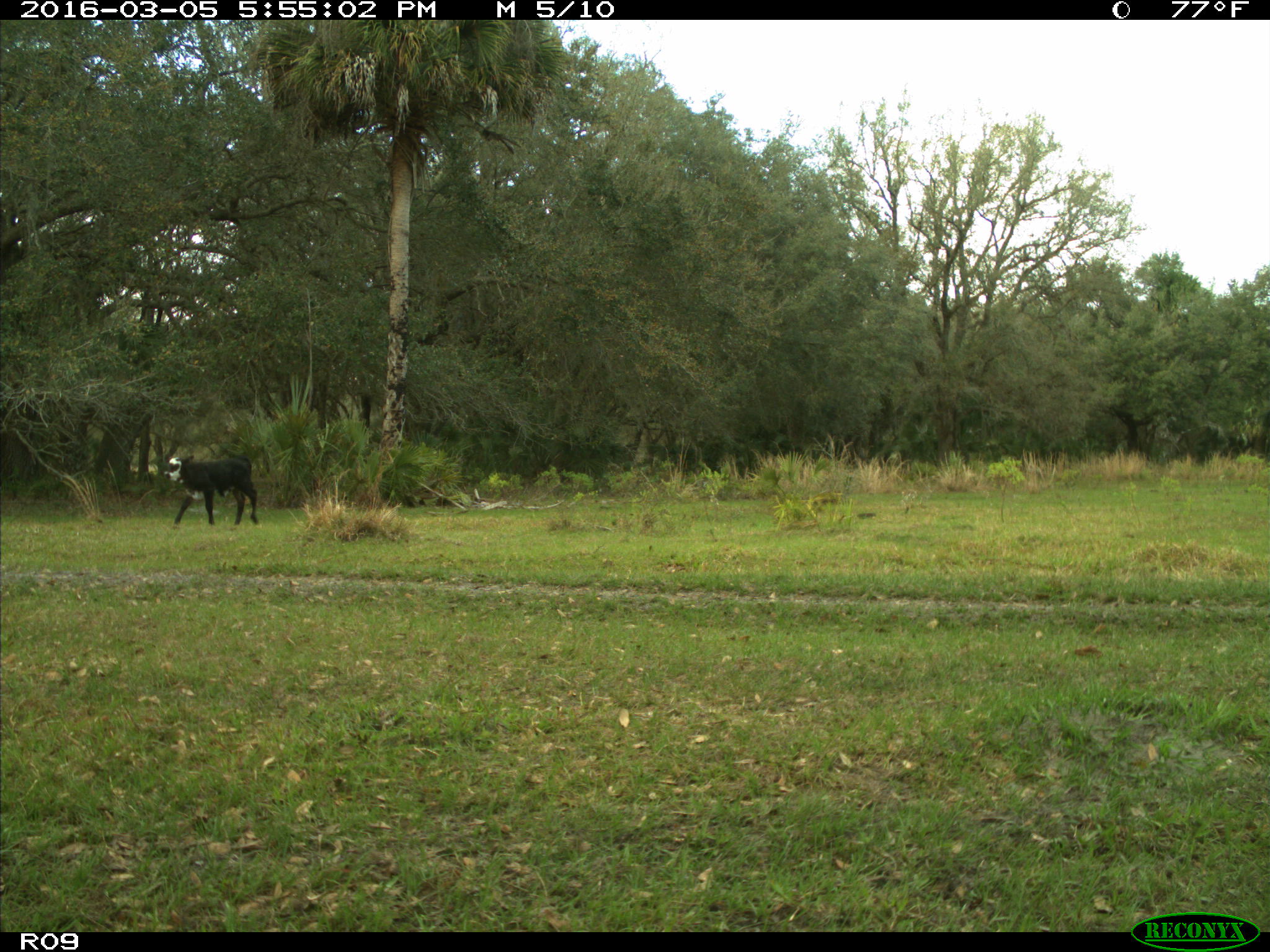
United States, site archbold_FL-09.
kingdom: Animalia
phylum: Chordata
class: Mammalia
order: Artiodactyla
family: Bovidae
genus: Bos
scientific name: Bos taurus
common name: domestic cow